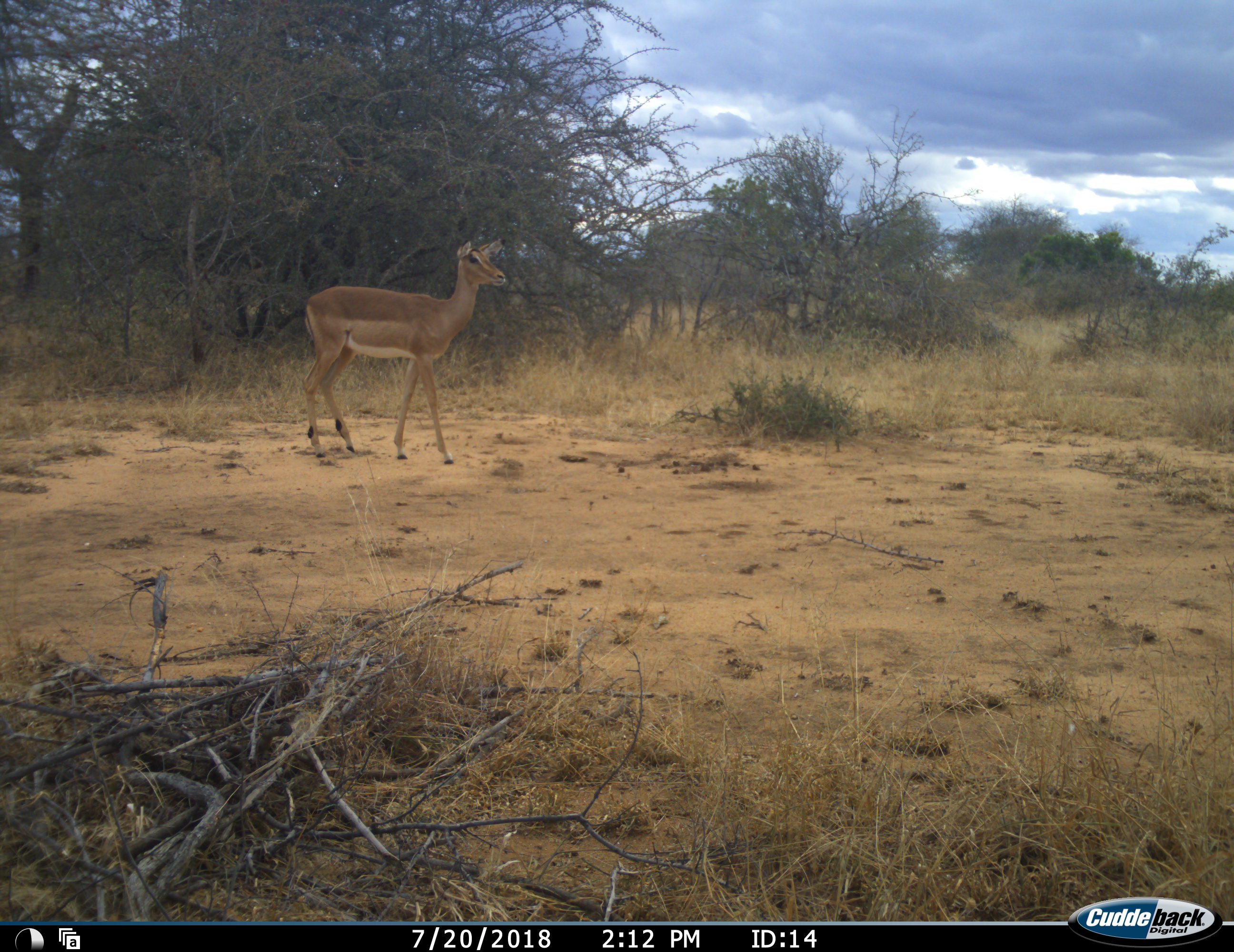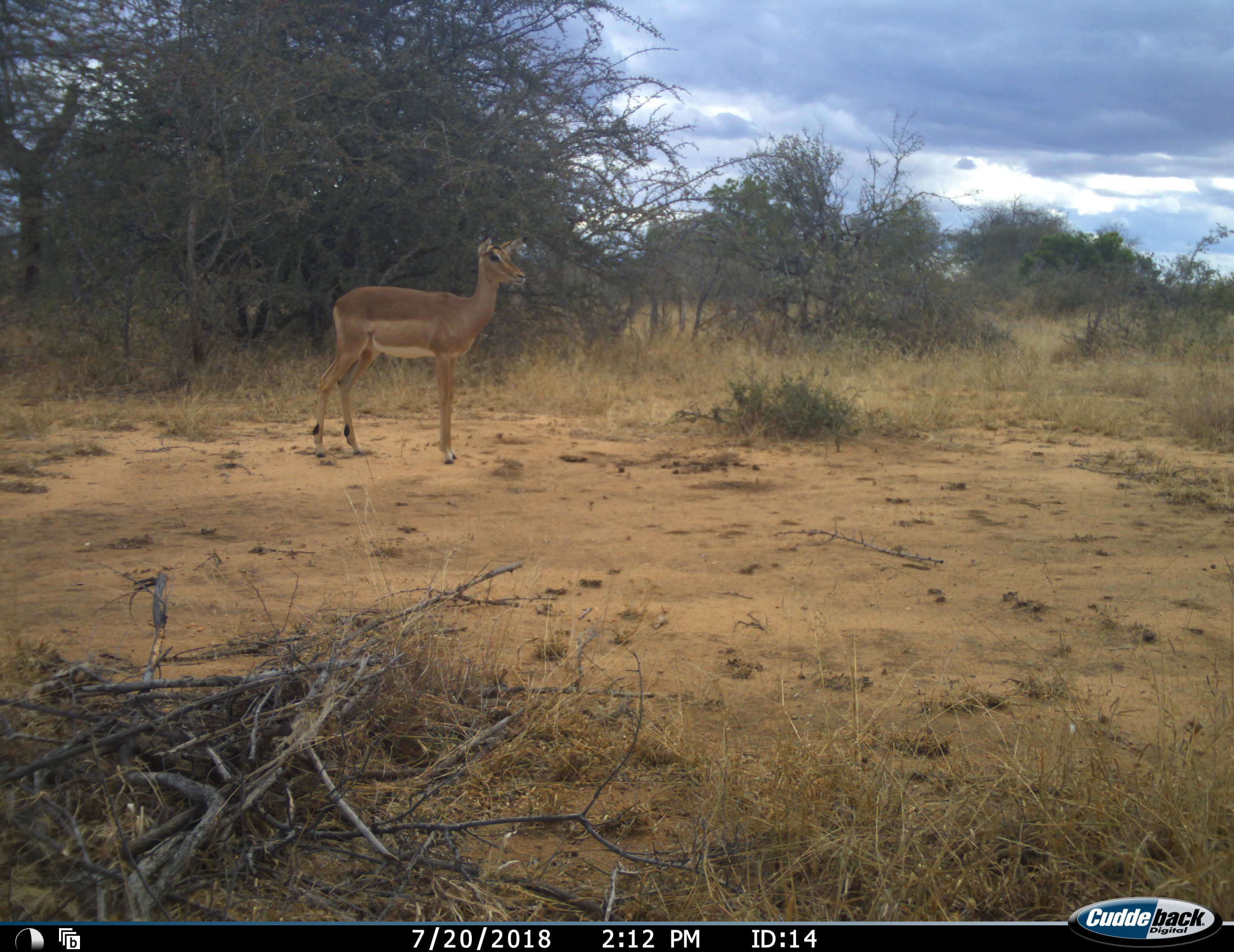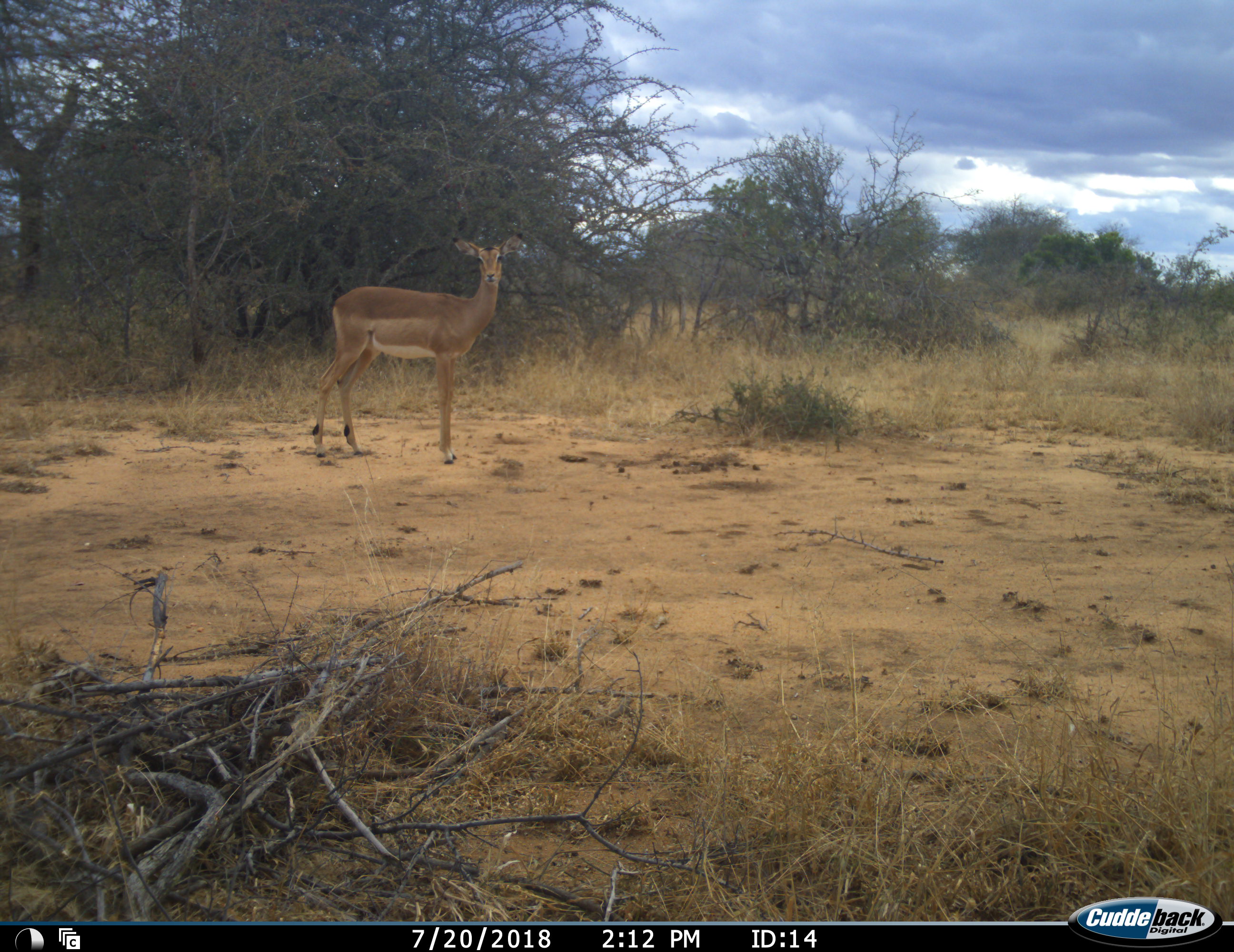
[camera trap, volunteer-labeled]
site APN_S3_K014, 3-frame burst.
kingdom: Animalia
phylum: Chordata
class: Mammalia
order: Artiodactyla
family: Bovidae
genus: Aepyceros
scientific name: Aepyceros melampus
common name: impala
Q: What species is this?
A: Impala (Aepyceros melampus).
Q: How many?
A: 1.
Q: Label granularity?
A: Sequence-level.